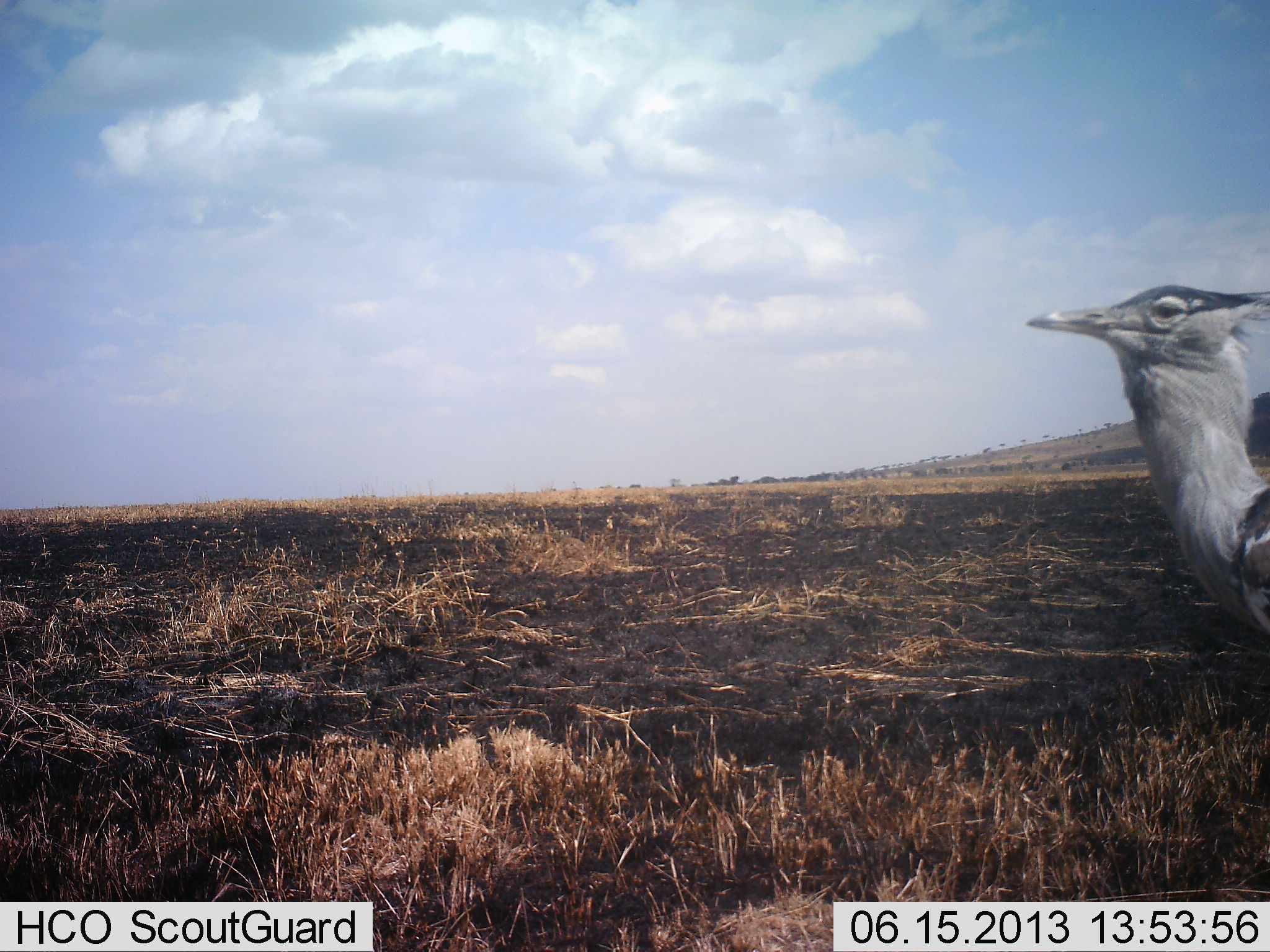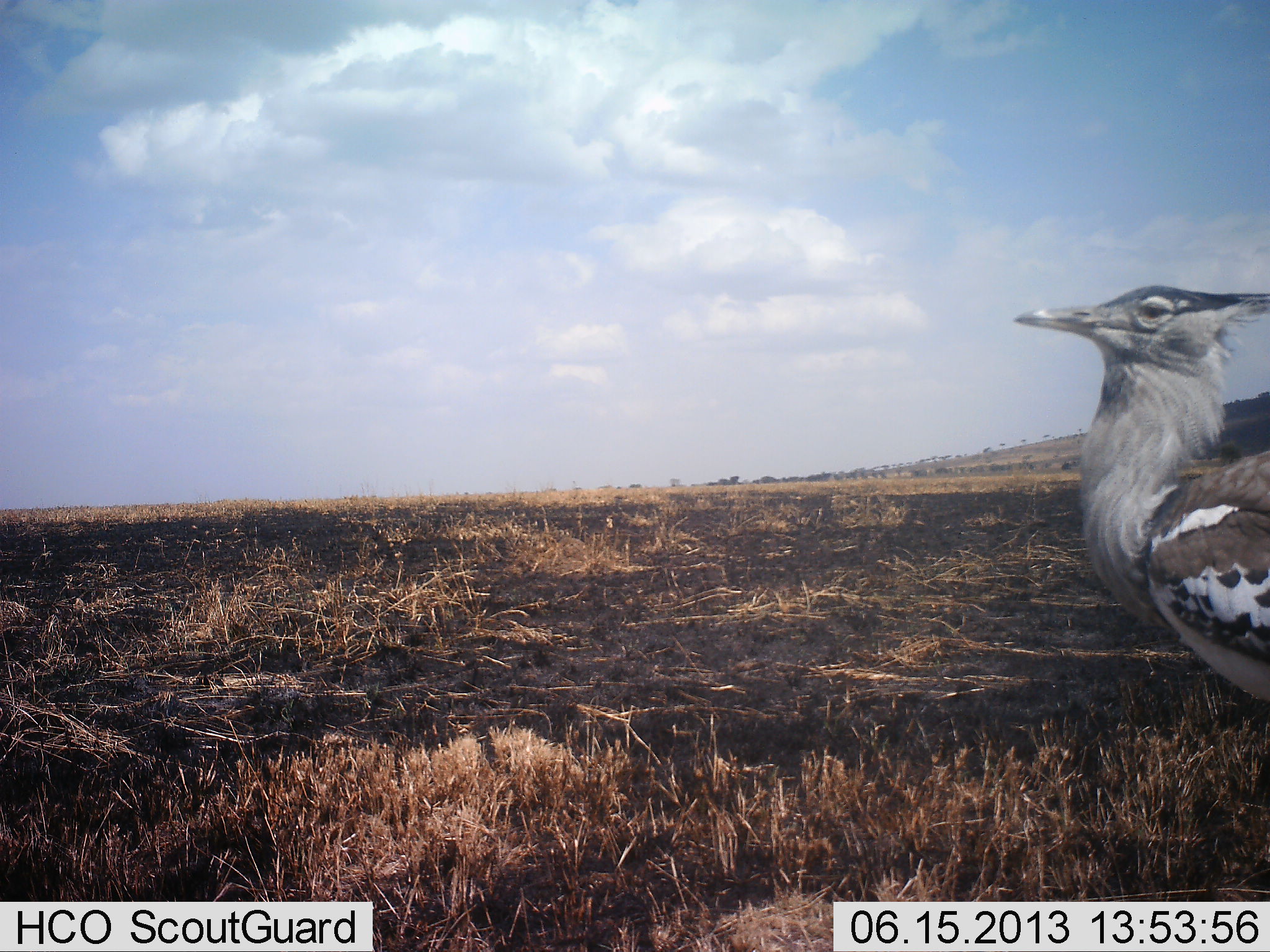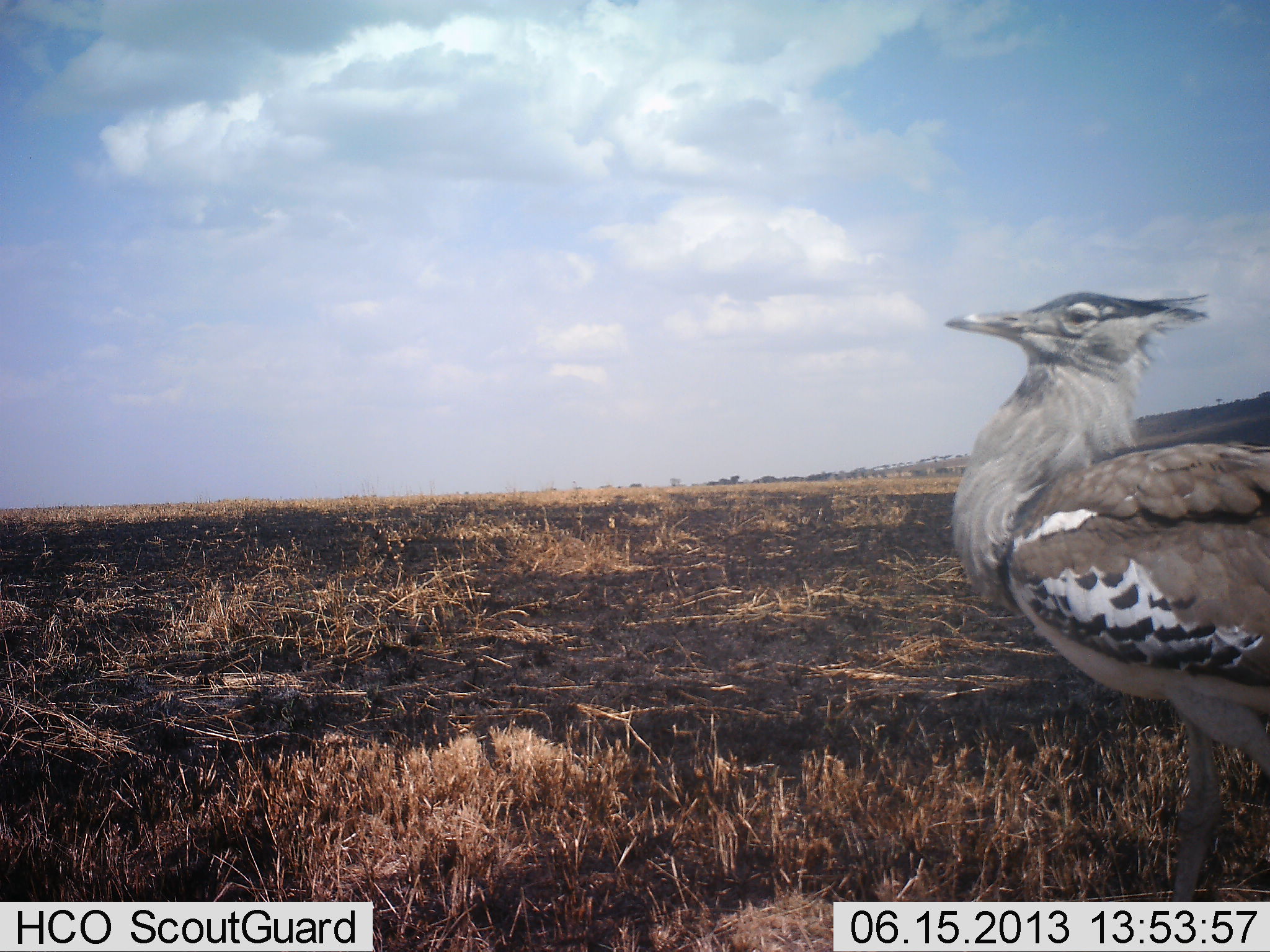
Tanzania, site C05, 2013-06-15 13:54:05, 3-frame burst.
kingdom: Animalia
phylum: Chordata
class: Aves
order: Otidiformes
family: Otididae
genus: Ardeotis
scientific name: Ardeotis kori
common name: kori bustard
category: koribustard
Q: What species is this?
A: Koribustard (kori bustard) (Ardeotis kori).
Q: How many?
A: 1.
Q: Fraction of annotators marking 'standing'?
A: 39%.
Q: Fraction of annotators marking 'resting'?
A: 0%.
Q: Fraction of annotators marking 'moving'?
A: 71%.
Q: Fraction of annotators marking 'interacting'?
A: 0%.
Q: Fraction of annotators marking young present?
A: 0%.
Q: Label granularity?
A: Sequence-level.